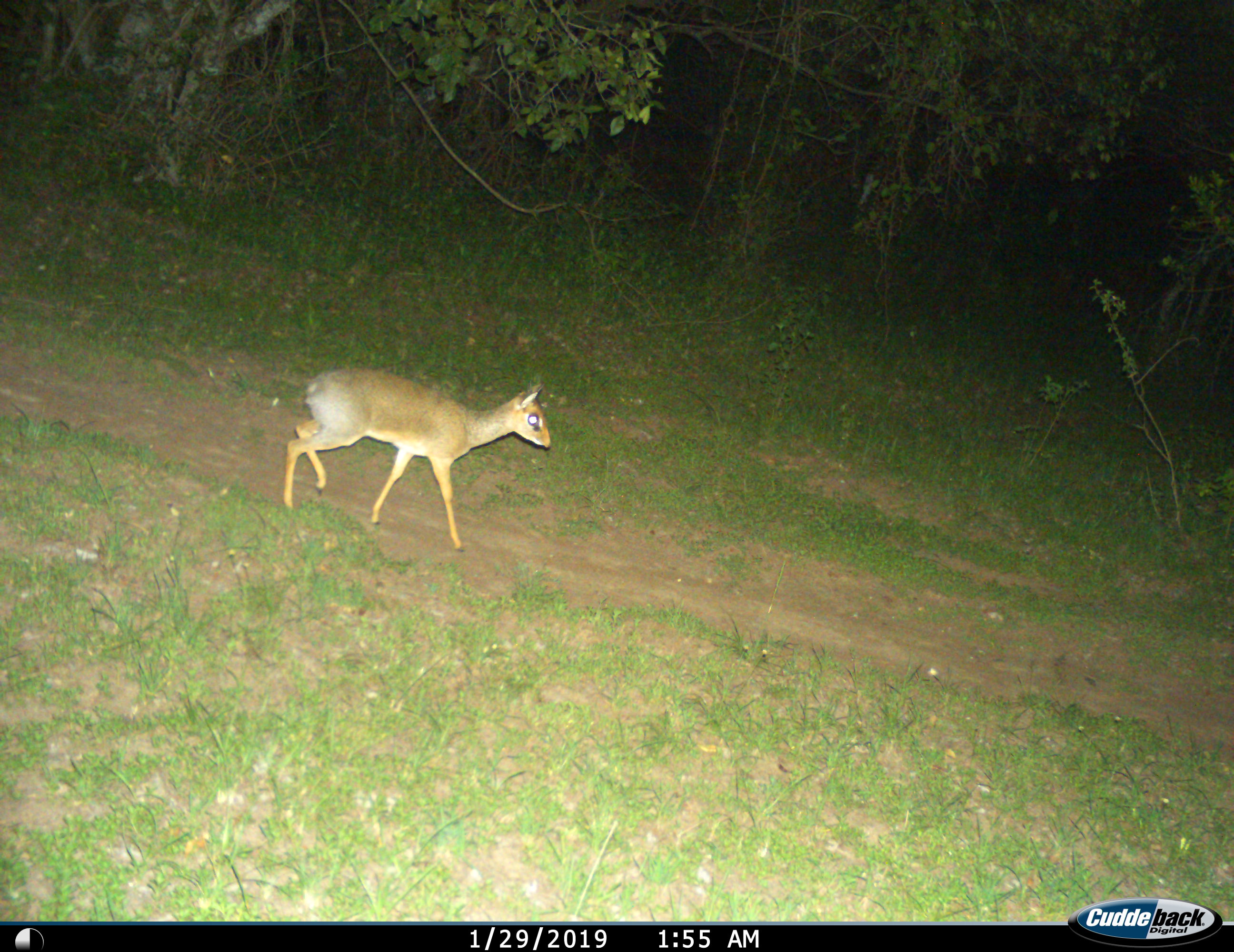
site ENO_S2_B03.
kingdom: Animalia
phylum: Chordata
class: Mammalia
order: Artiodactyla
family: Bovidae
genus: Madoqua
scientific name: Madoqua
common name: dik-dik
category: dikdik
Dikdik (dik-dik) (Madoqua), count 1. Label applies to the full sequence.